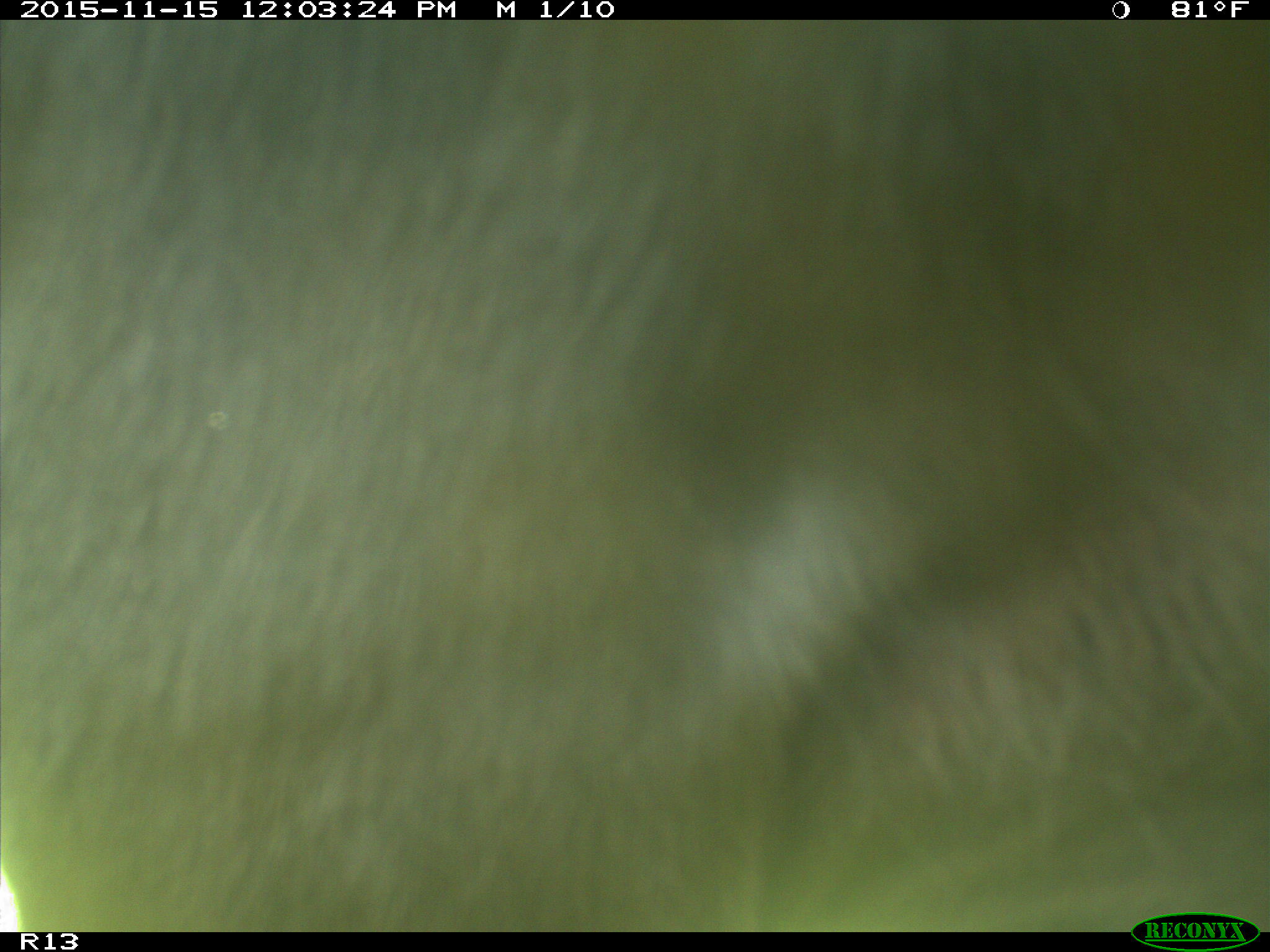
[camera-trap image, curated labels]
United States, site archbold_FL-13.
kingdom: Animalia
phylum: Chordata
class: Mammalia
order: Artiodactyla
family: Bovidae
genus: Bos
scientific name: Bos taurus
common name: domestic cow